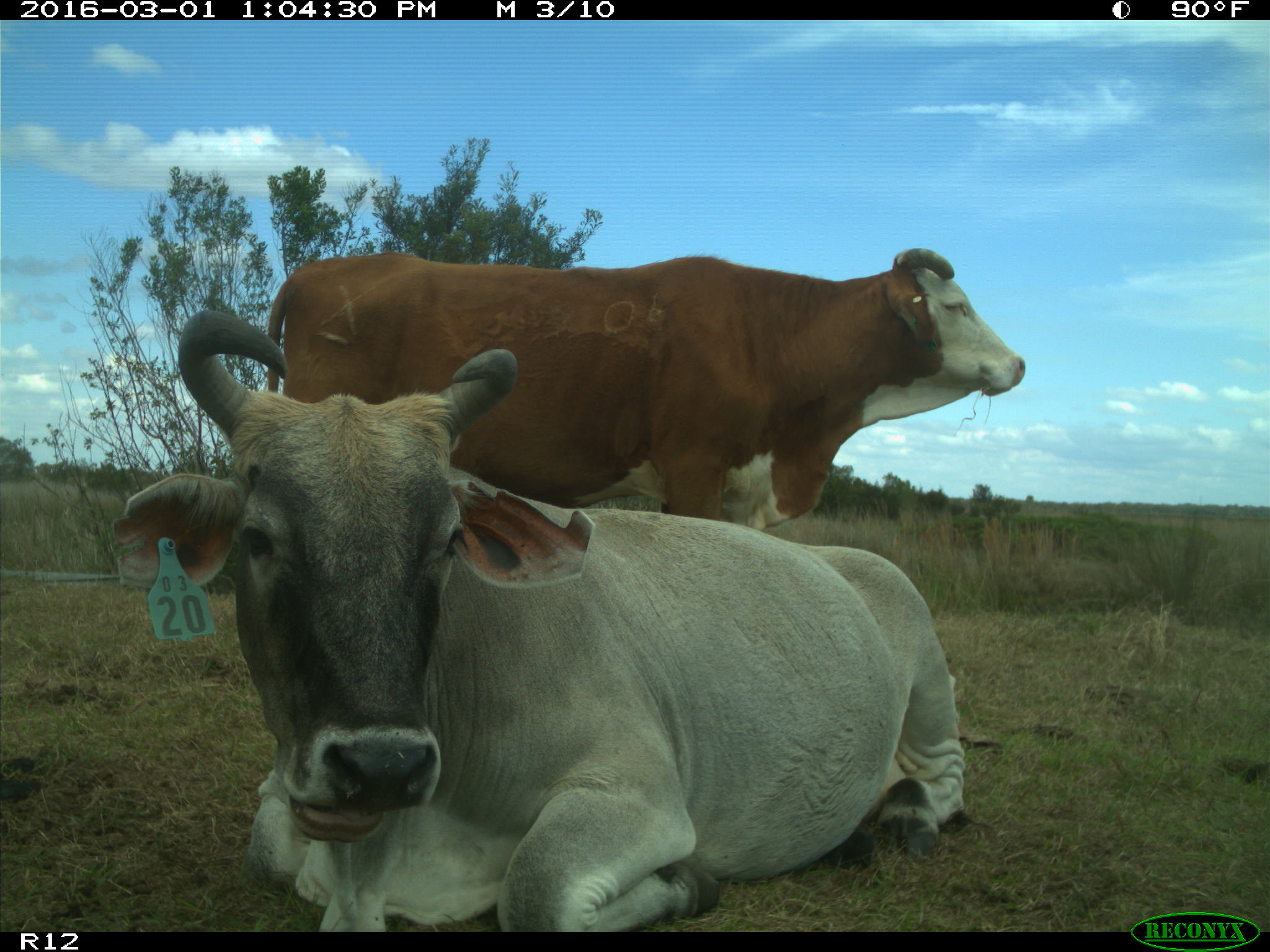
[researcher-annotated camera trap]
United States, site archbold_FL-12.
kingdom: Animalia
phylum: Chordata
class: Mammalia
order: Artiodactyla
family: Bovidae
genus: Bos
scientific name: Bos taurus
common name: domestic cow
Bos taurus (domestic cow).